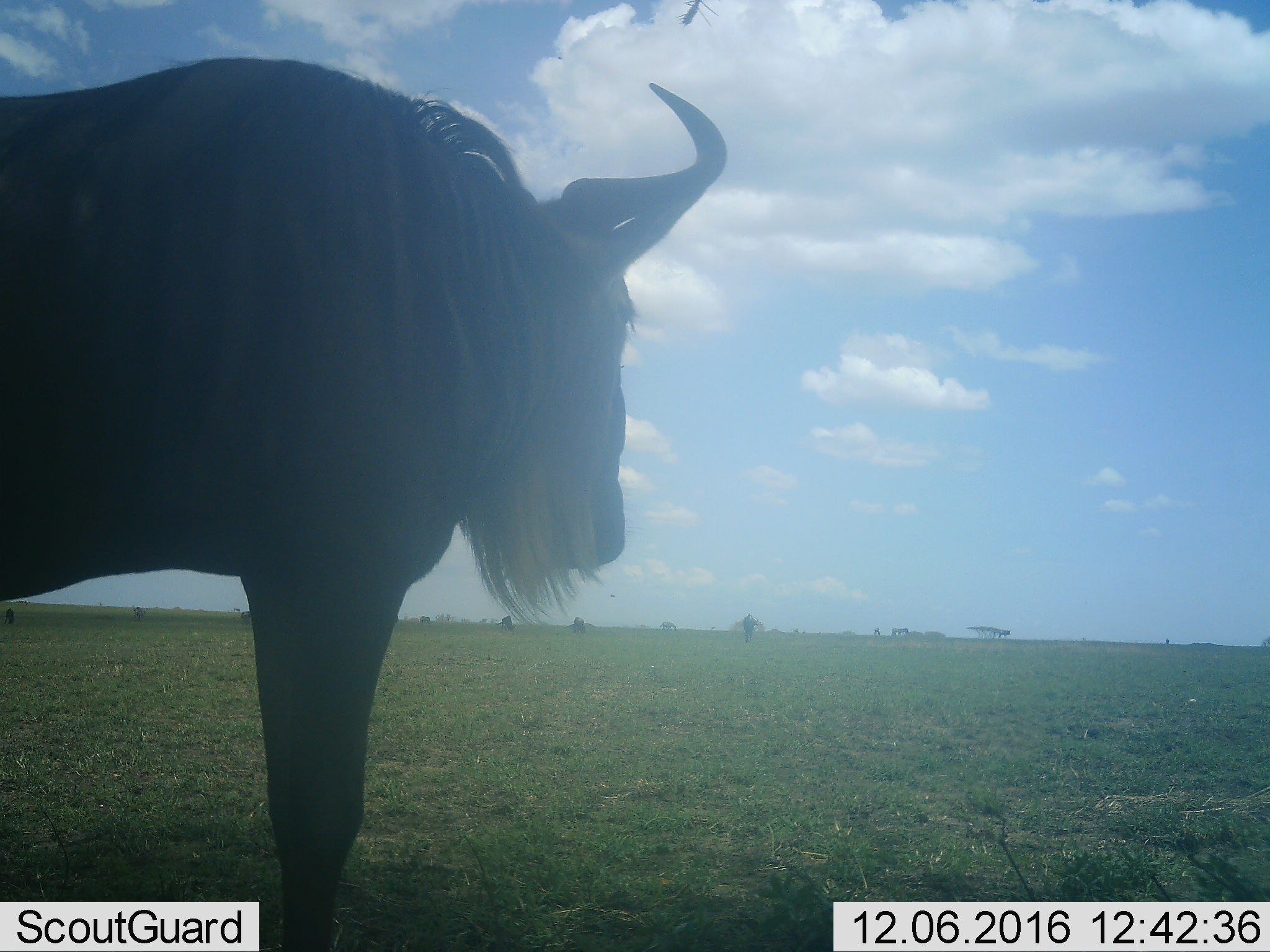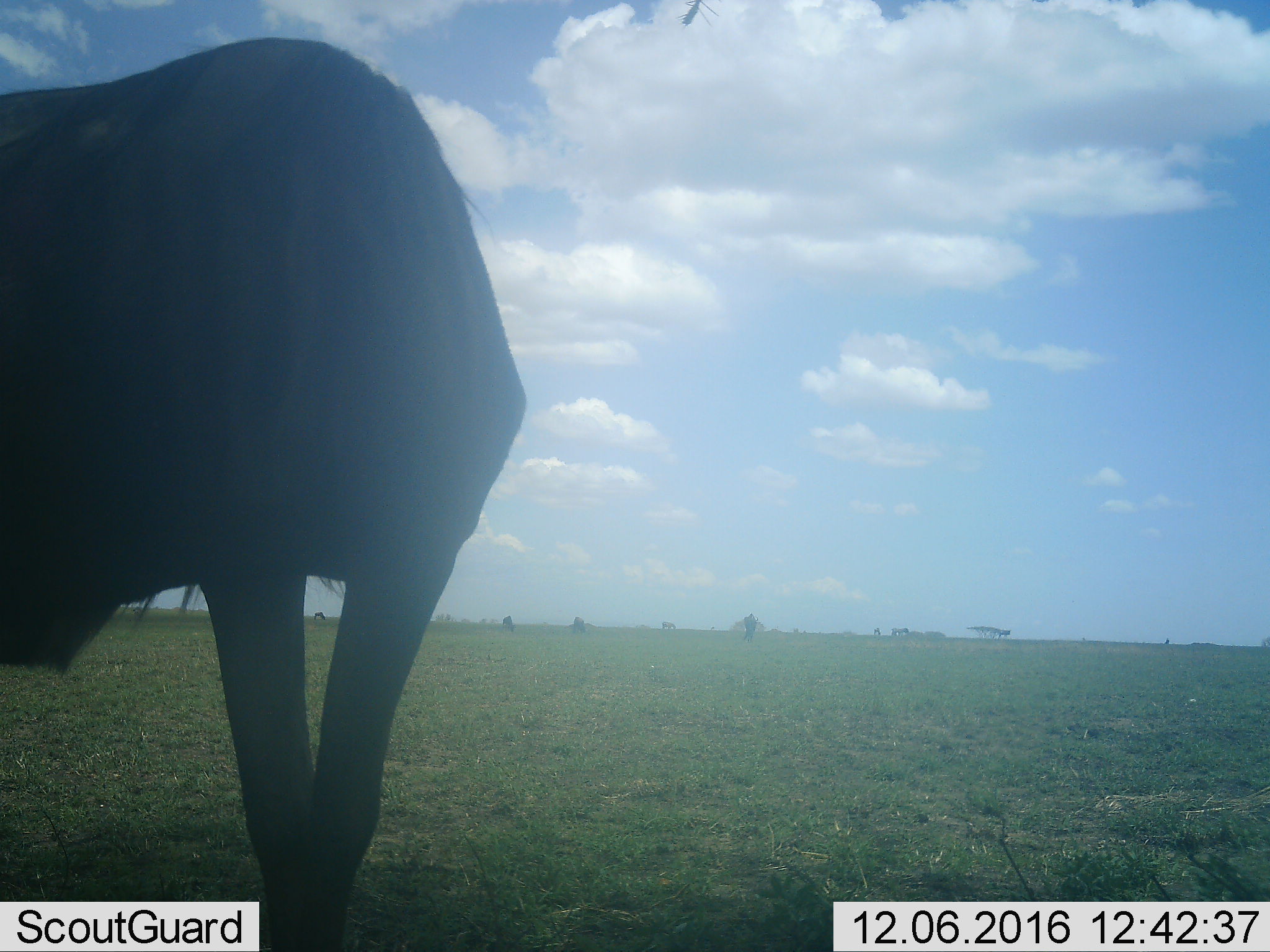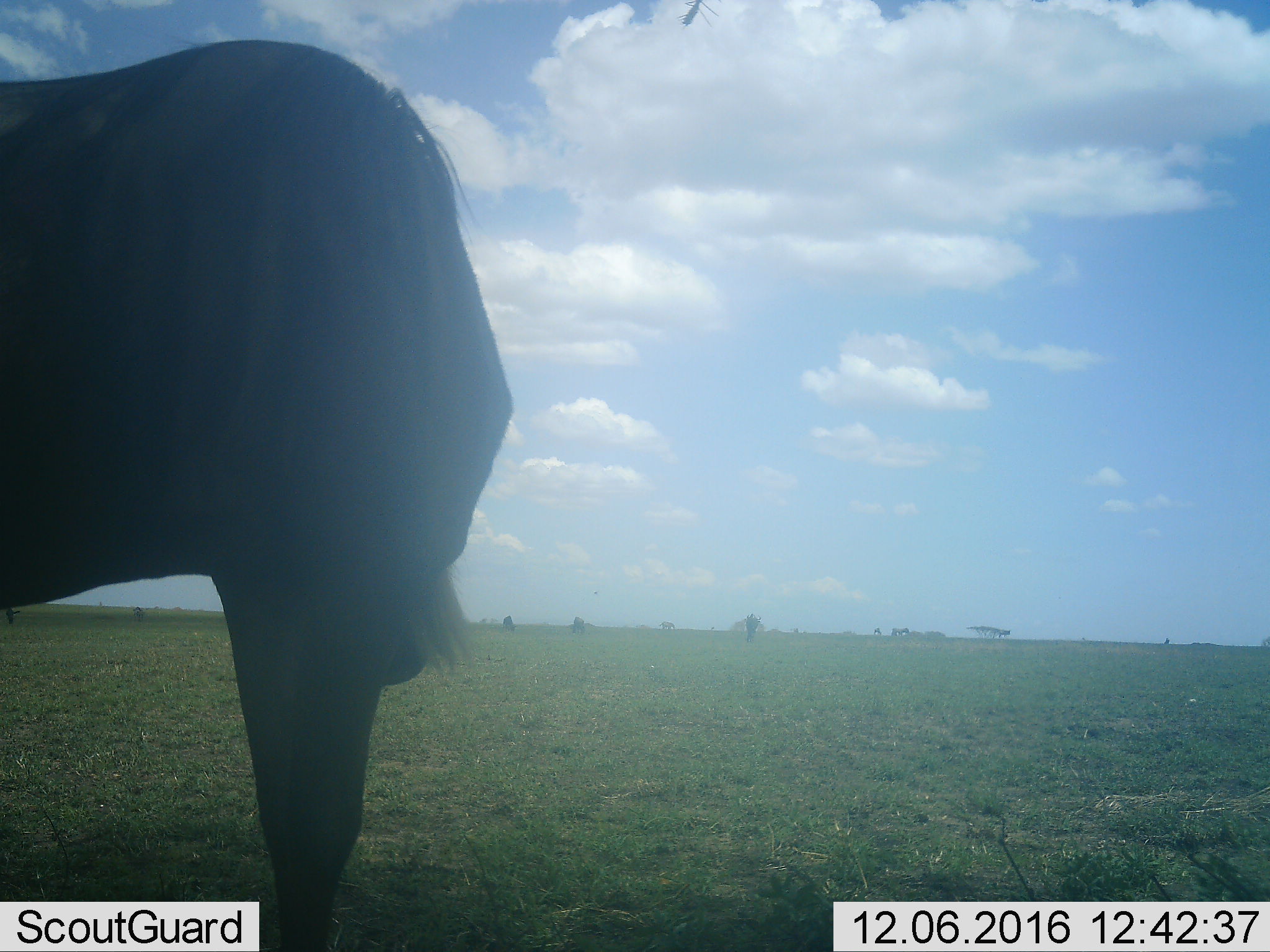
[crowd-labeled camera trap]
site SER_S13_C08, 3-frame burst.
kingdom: Animalia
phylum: Chordata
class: Mammalia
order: Artiodactyla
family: Bovidae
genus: Connochaetes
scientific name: Connochaetes taurinus taurinus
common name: blue wildebeest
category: wildebeestblue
Wildebeestblue (blue wildebeest) (Connochaetes taurinus taurinus), count 1. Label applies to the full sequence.